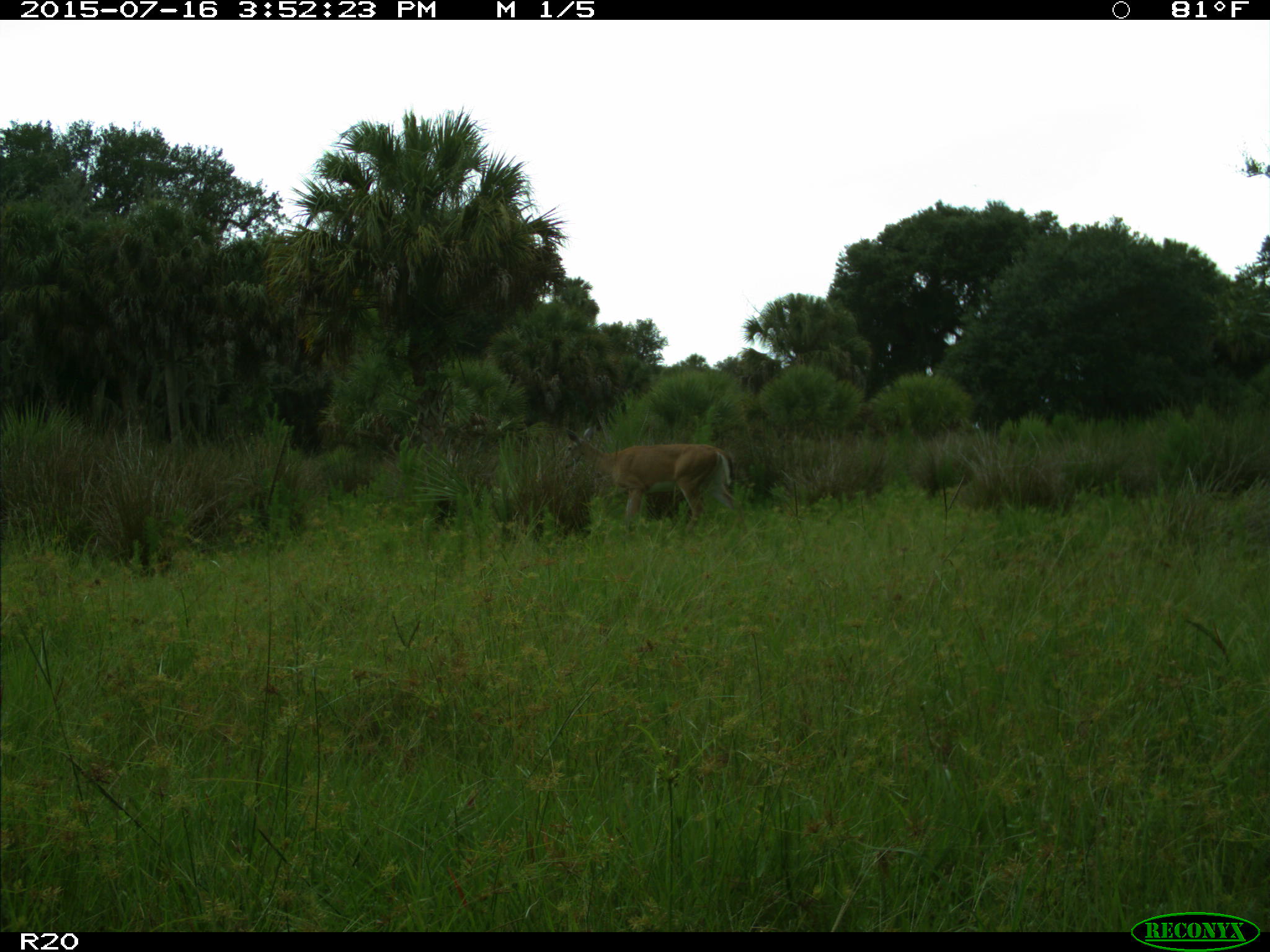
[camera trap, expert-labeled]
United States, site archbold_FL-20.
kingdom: Animalia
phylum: Chordata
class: Mammalia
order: Artiodactyla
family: Cervidae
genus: Odocoileus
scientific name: Odocoileus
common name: deer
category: unidentified deer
Unidentified deer (deer) (Odocoileus).